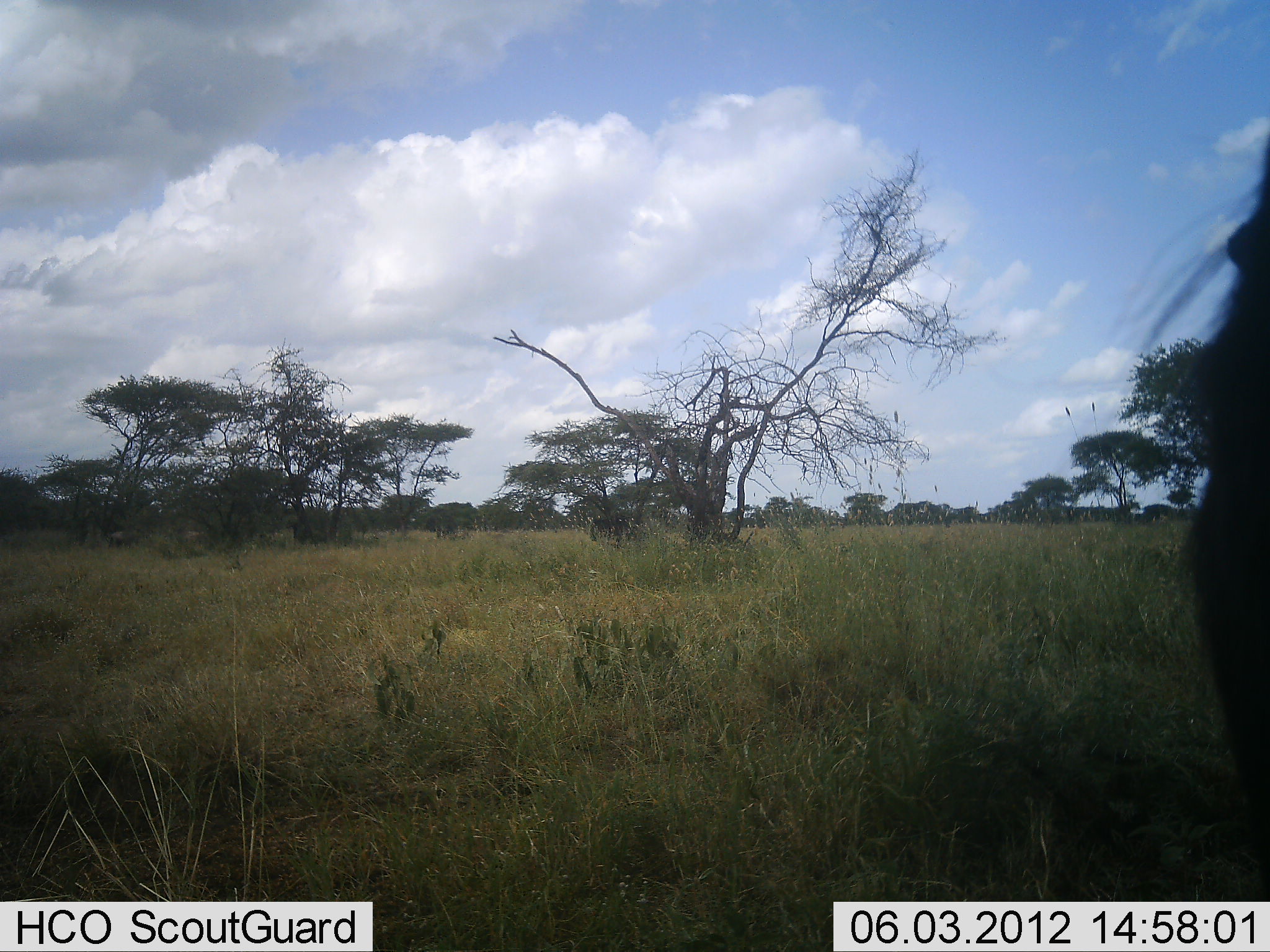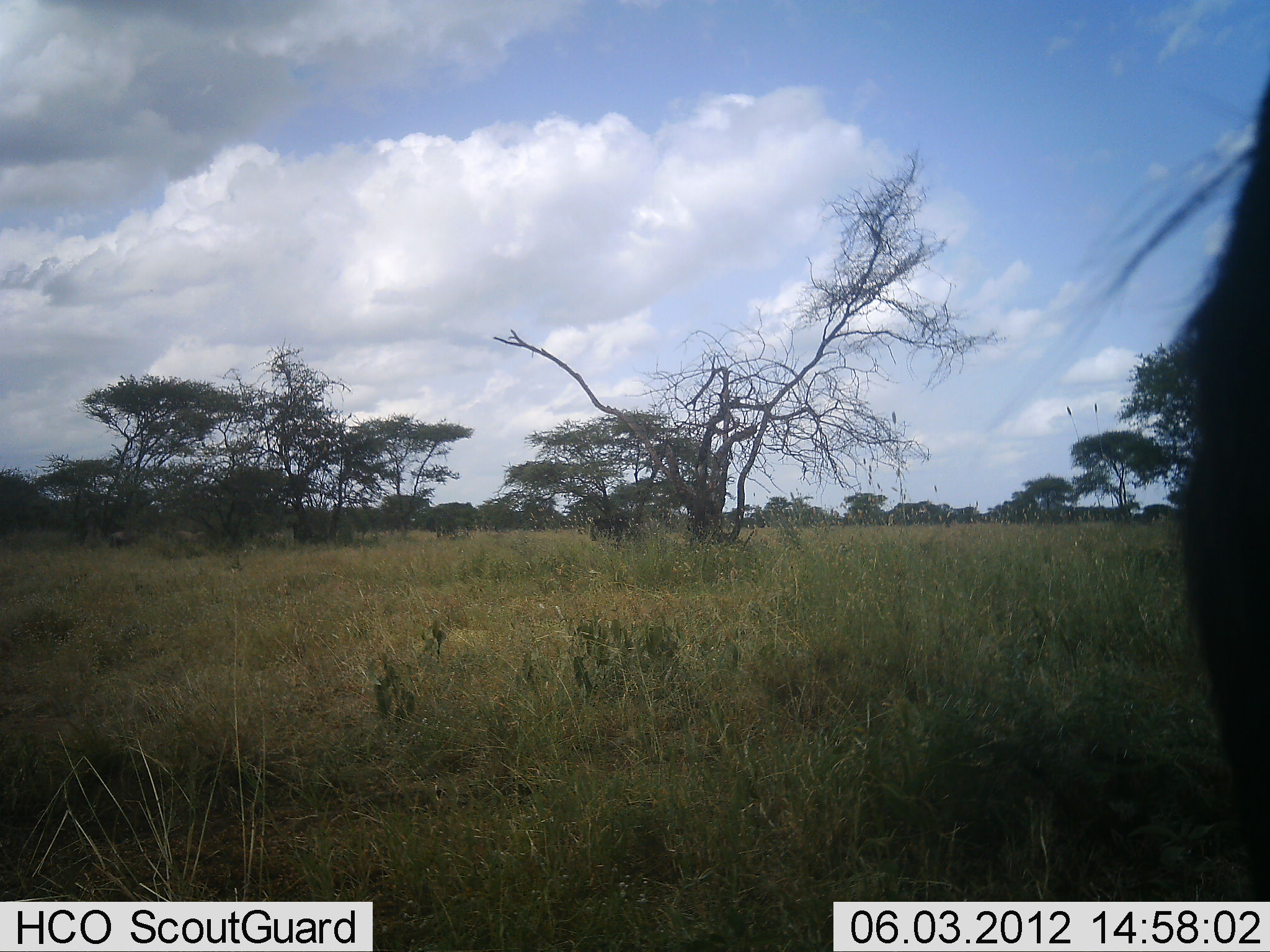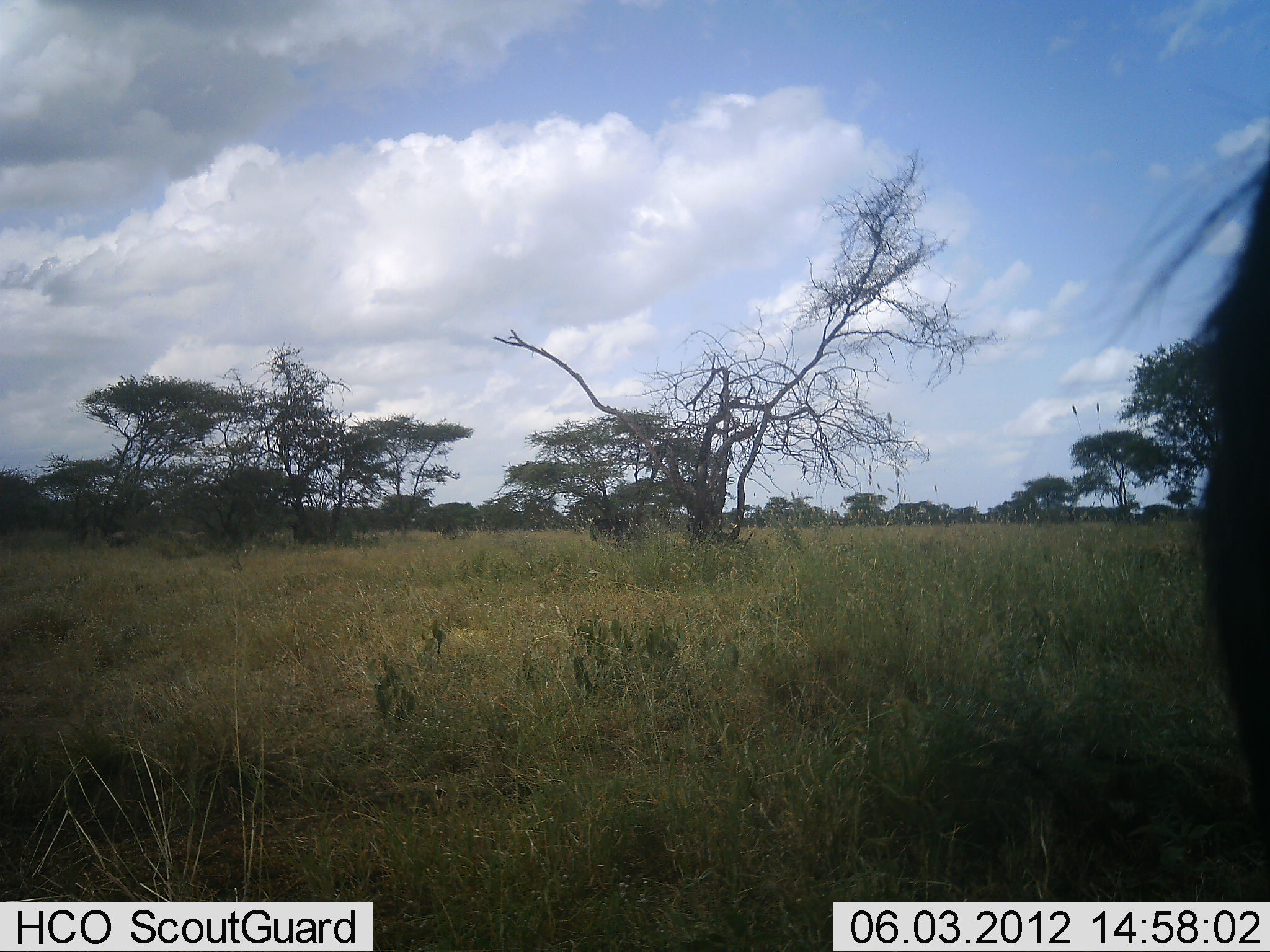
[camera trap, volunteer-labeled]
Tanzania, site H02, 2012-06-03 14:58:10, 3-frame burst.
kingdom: Animalia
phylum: Chordata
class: Mammalia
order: Artiodactyla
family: Bovidae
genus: Connochaetes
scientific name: Connochaetes taurinus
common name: blue wildebeest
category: wildebeest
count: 1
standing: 100%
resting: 0%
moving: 0%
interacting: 0%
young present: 0%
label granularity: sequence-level